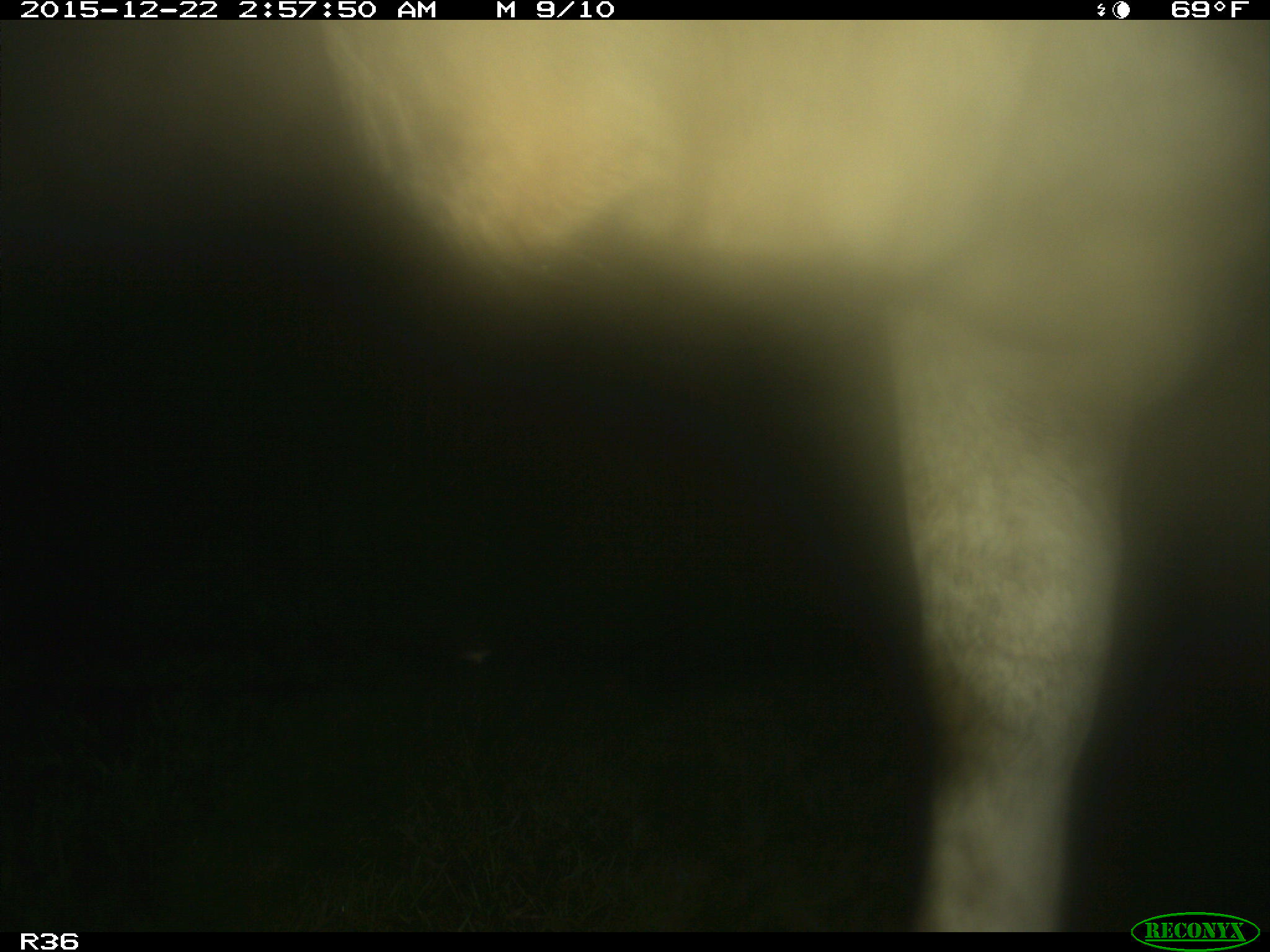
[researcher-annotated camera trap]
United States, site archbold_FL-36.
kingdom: Animalia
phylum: Chordata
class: Mammalia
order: Artiodactyla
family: Bovidae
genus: Bos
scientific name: Bos taurus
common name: domestic cow